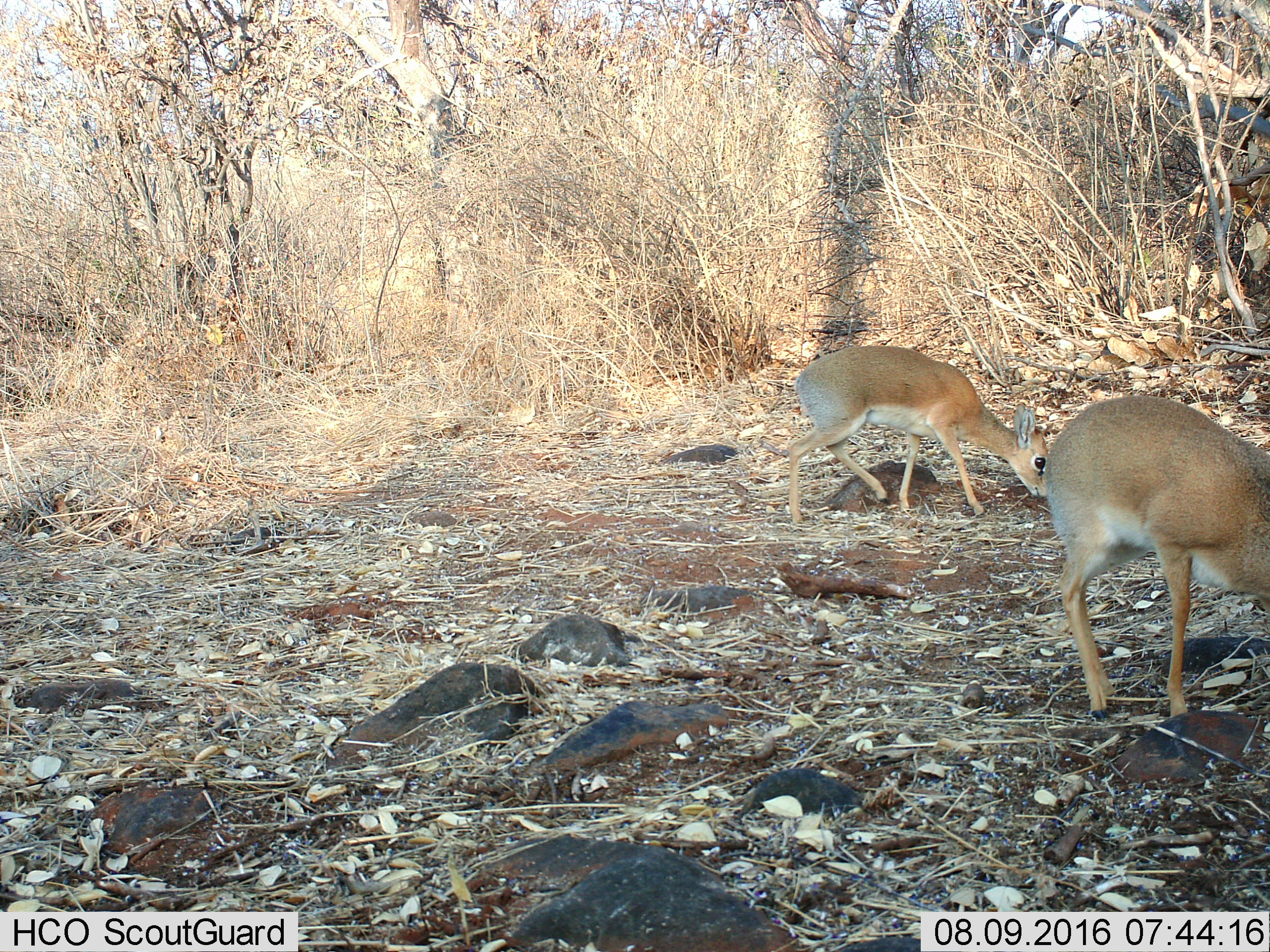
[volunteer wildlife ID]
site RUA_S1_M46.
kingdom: Animalia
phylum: Chordata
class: Mammalia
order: Artiodactyla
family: Bovidae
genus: Madoqua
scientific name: Madoqua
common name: dik-dik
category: dikdik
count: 2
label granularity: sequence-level